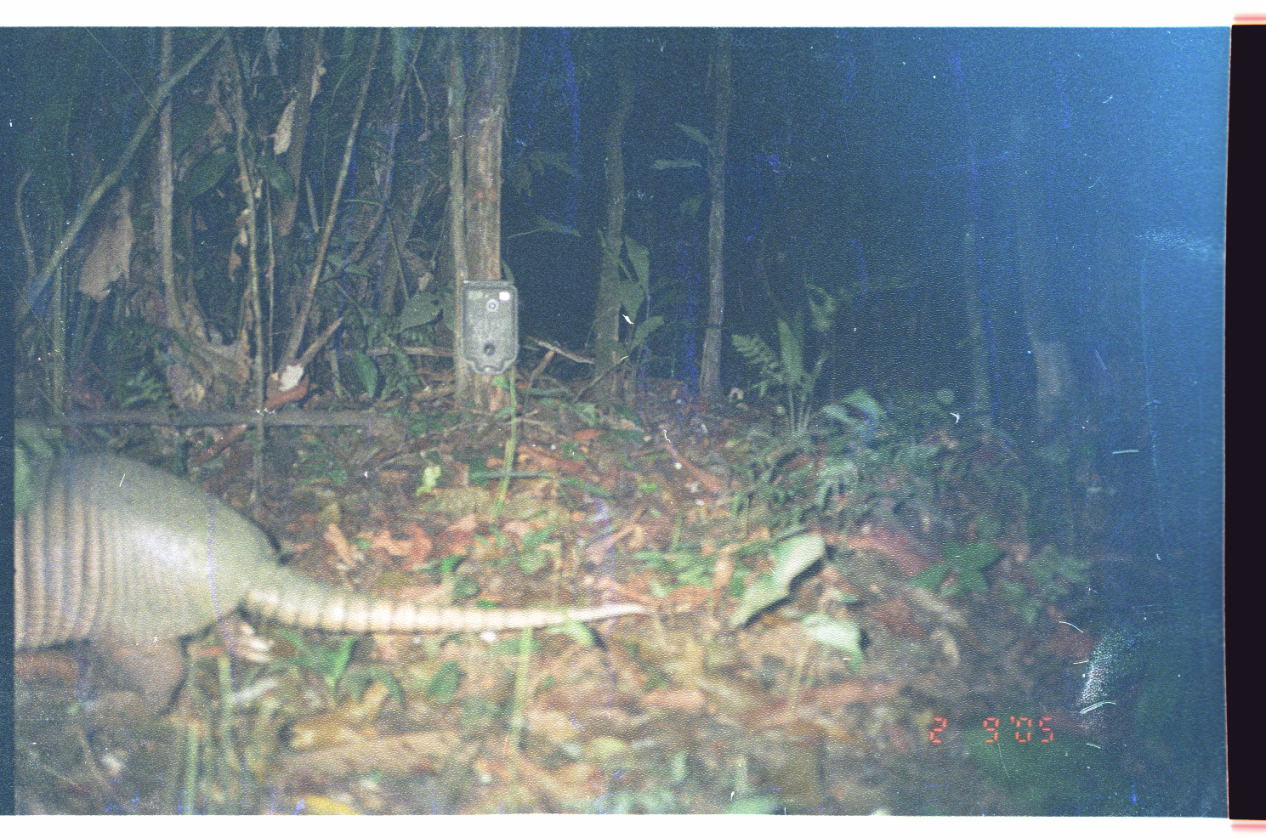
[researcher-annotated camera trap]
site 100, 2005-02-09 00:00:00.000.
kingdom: Animalia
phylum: Chordata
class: Mammalia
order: Cingulata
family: Dasypodidae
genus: Dasypus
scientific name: Dasypus novemcinctus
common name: nine-banded armadillo